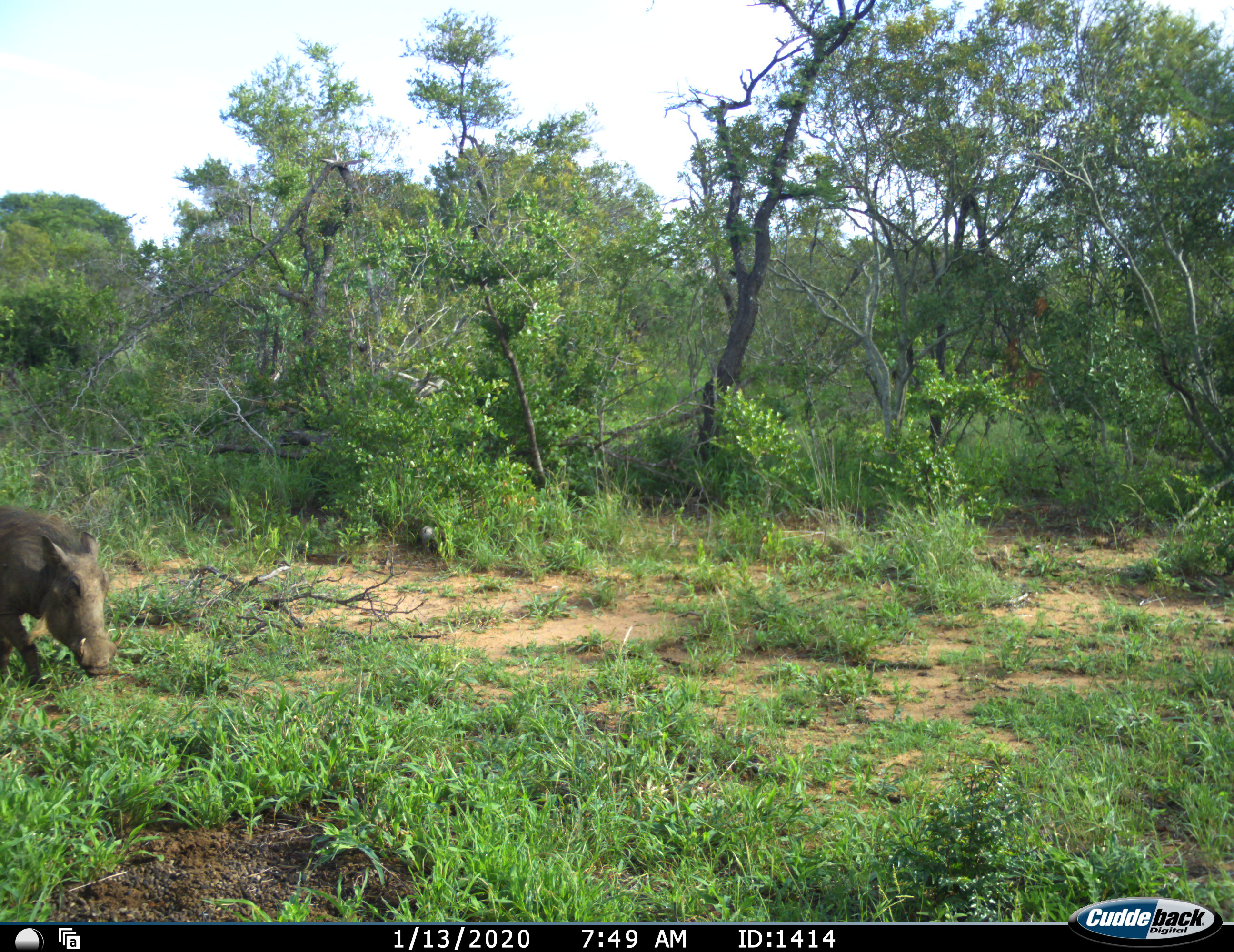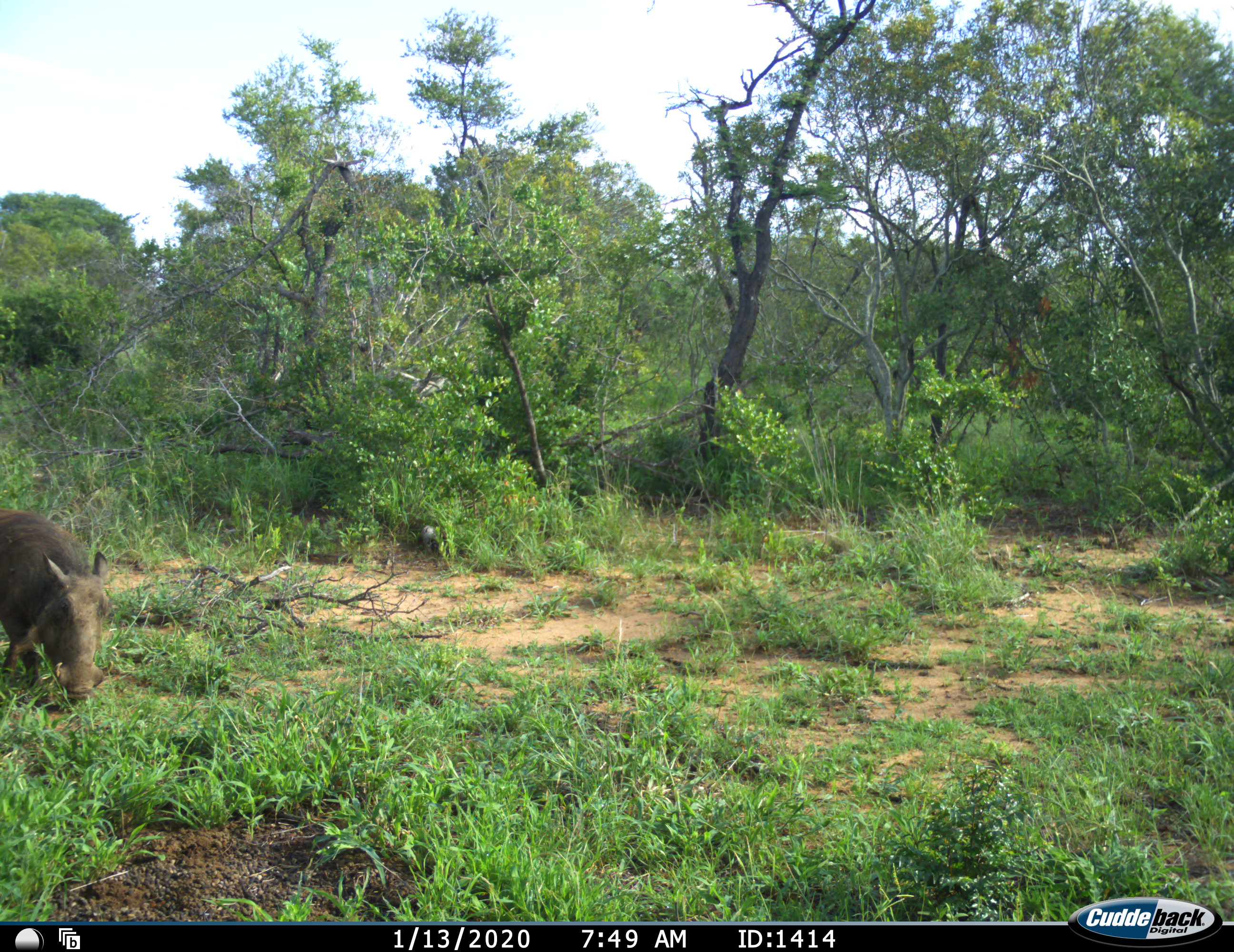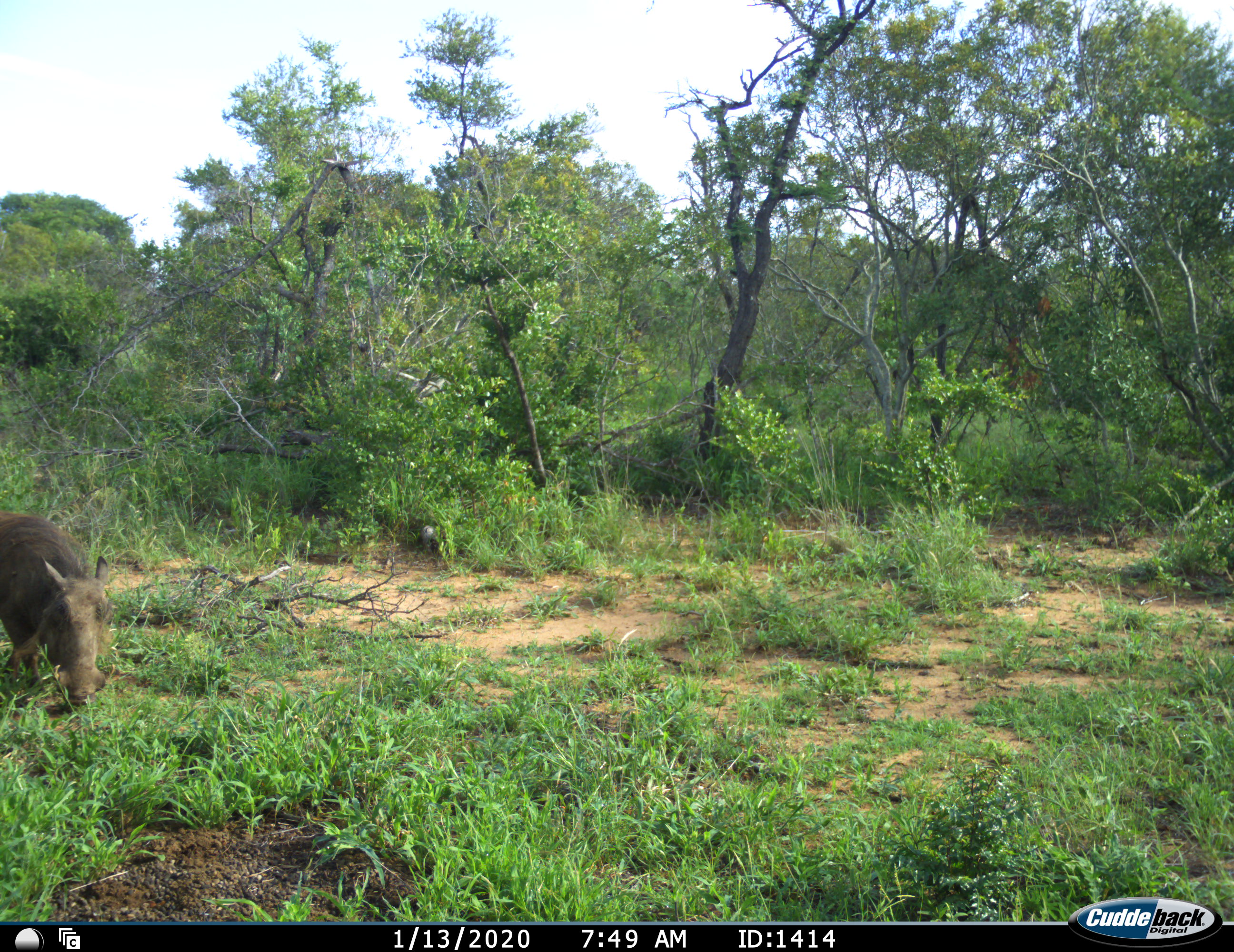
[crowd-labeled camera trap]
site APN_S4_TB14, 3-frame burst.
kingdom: Animalia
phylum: Chordata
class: Mammalia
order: Artiodactyla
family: Suidae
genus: Phacochoerus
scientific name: Phacochoerus africanus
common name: warthog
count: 1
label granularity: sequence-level